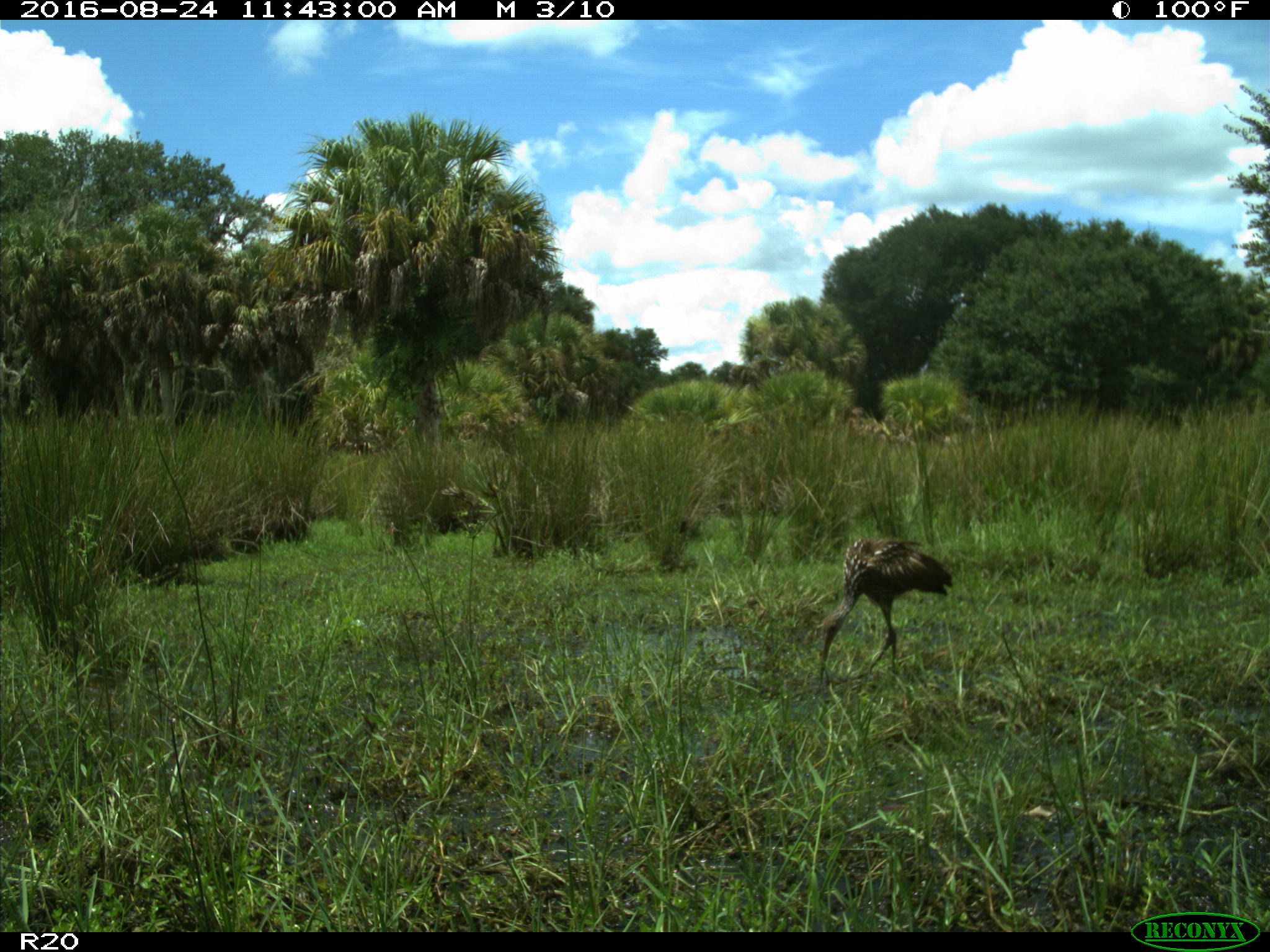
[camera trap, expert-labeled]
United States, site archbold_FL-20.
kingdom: Animalia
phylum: Chordata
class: Aves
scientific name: Aves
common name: birds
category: unidentified bird